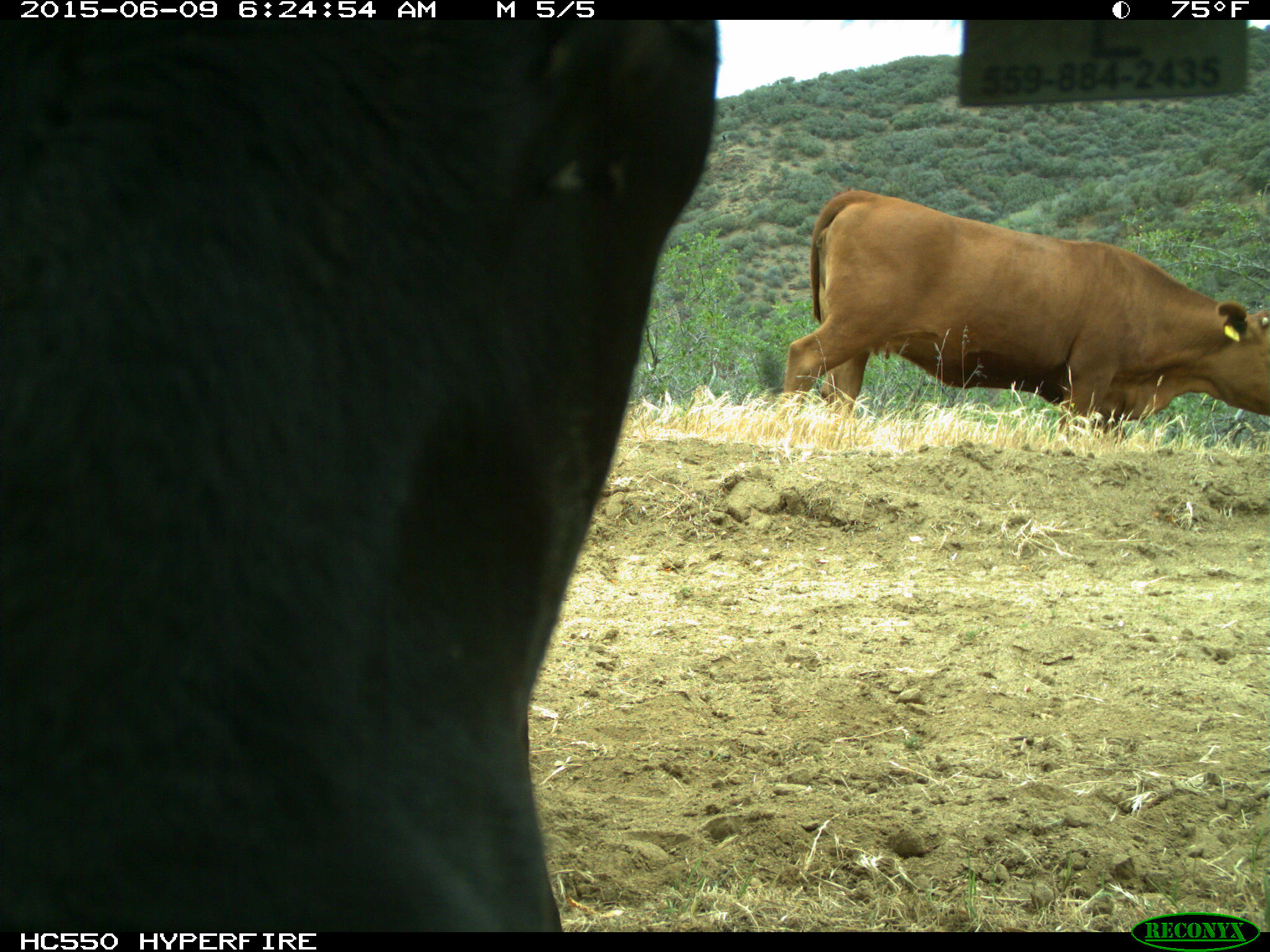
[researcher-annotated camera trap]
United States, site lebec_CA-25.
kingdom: Animalia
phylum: Chordata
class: Mammalia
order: Artiodactyla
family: Bovidae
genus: Bos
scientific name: Bos taurus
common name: domestic cow